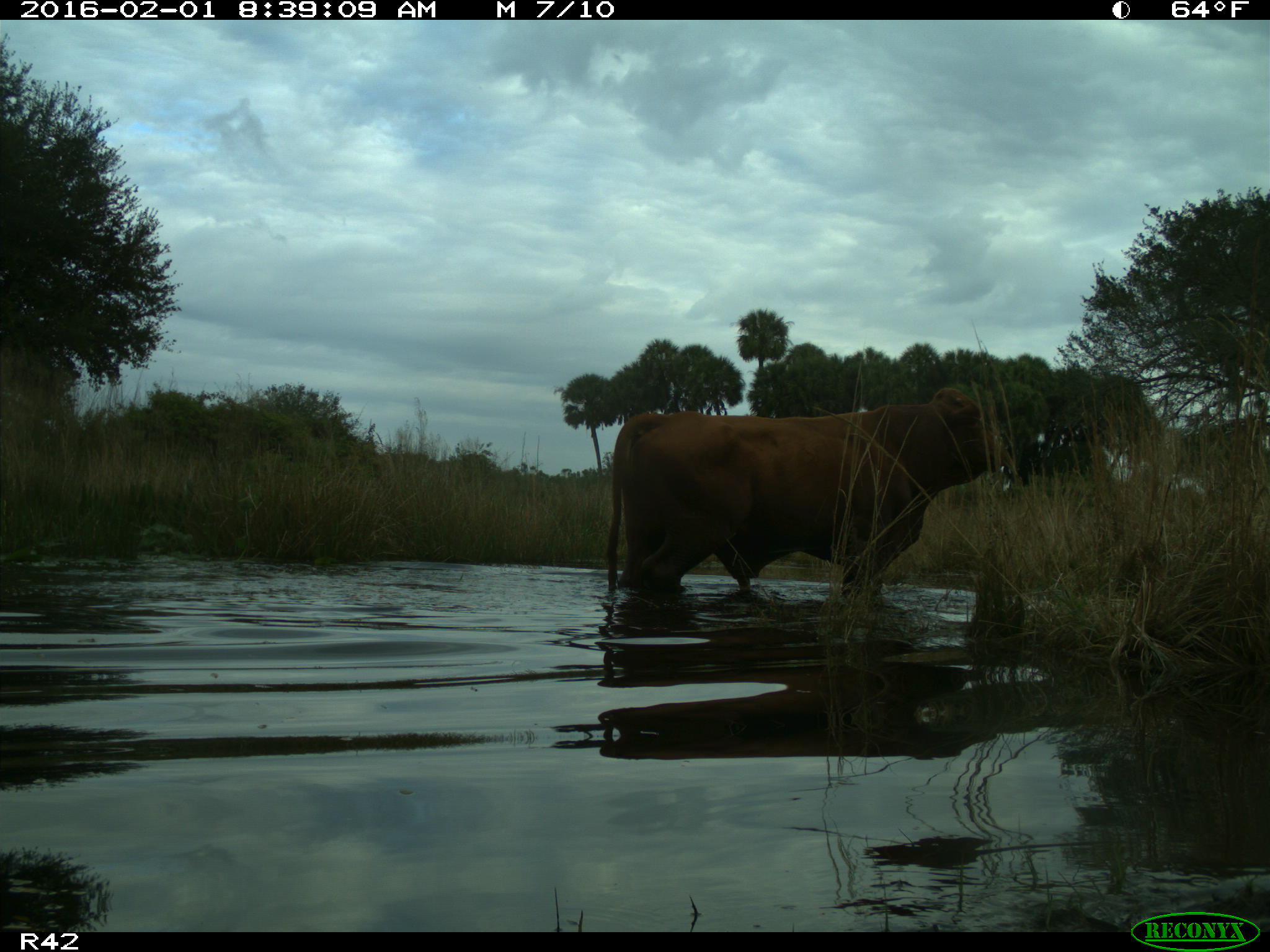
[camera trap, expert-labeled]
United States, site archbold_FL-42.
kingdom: Animalia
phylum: Chordata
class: Mammalia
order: Artiodactyla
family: Bovidae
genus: Bos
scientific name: Bos taurus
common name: domestic cow